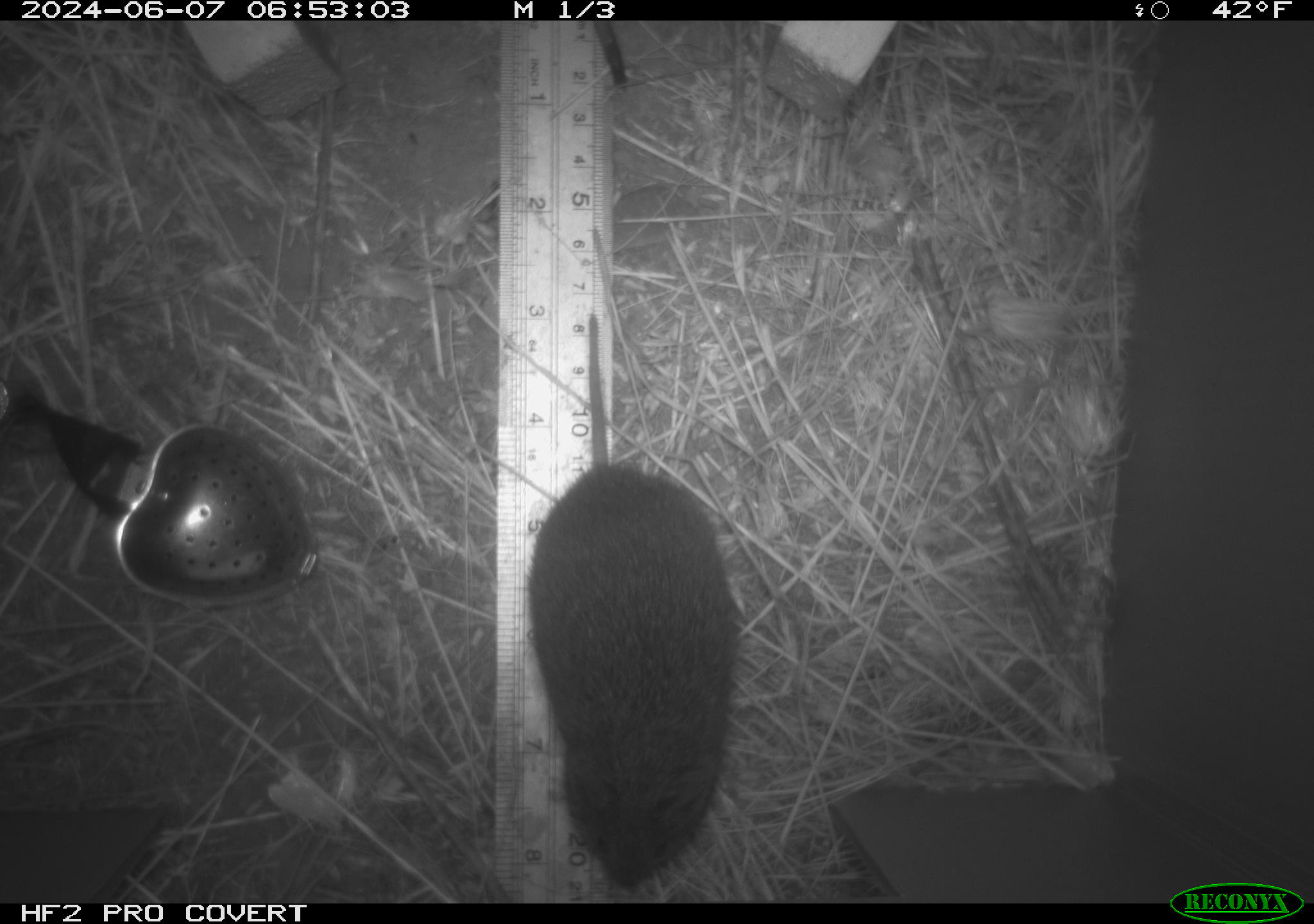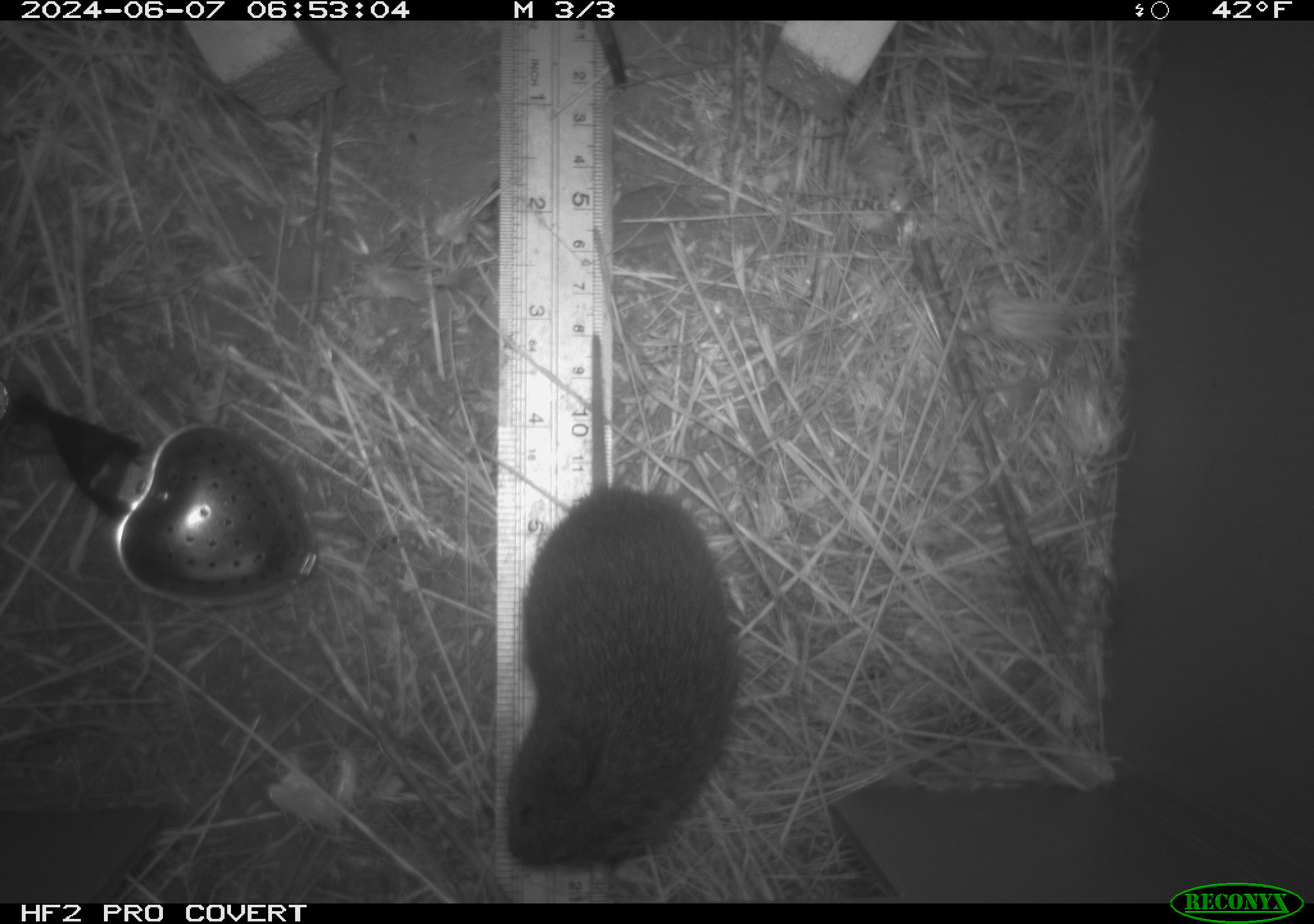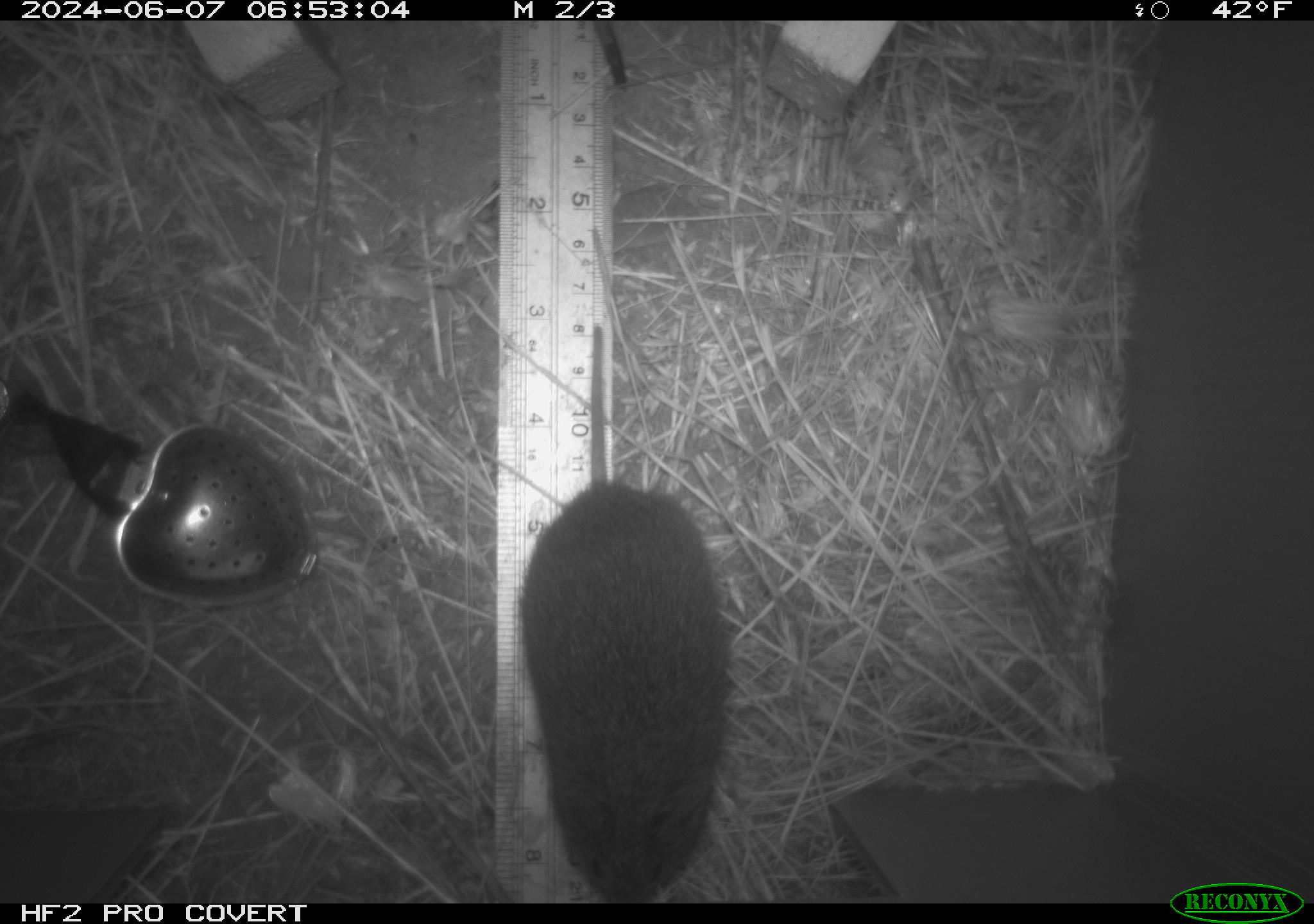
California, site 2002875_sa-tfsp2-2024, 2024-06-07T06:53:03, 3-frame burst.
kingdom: Animalia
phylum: Chordata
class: Mammalia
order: Rodentia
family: Cricetidae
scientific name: Arvicolinae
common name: voles, lemmings, and muskrats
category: arvicolinae subfamily